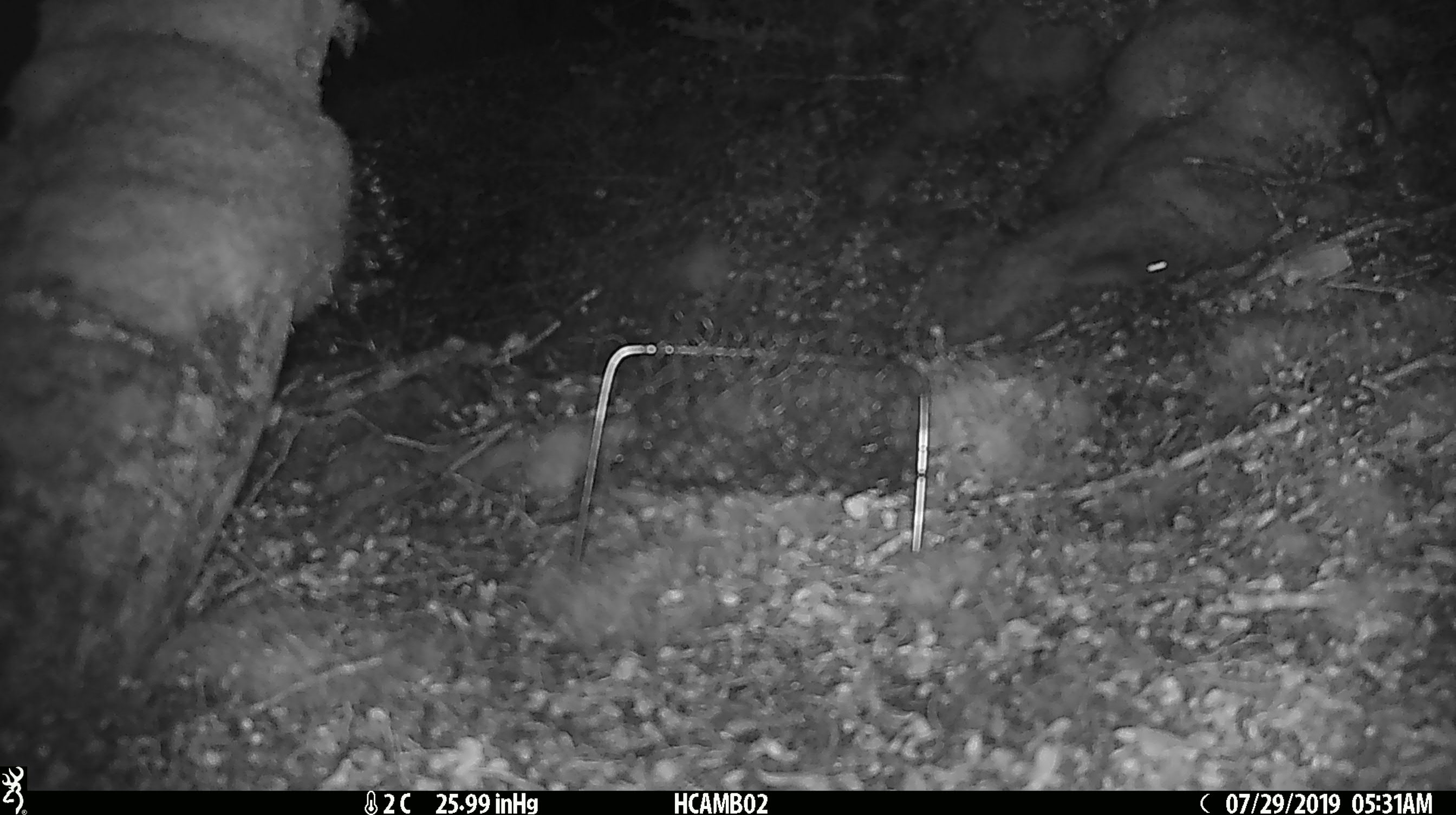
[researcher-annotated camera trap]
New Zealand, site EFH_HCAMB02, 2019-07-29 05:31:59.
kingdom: Animalia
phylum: Chordata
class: Mammalia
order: Rodentia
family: Muridae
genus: Mus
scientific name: Mus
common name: mouse